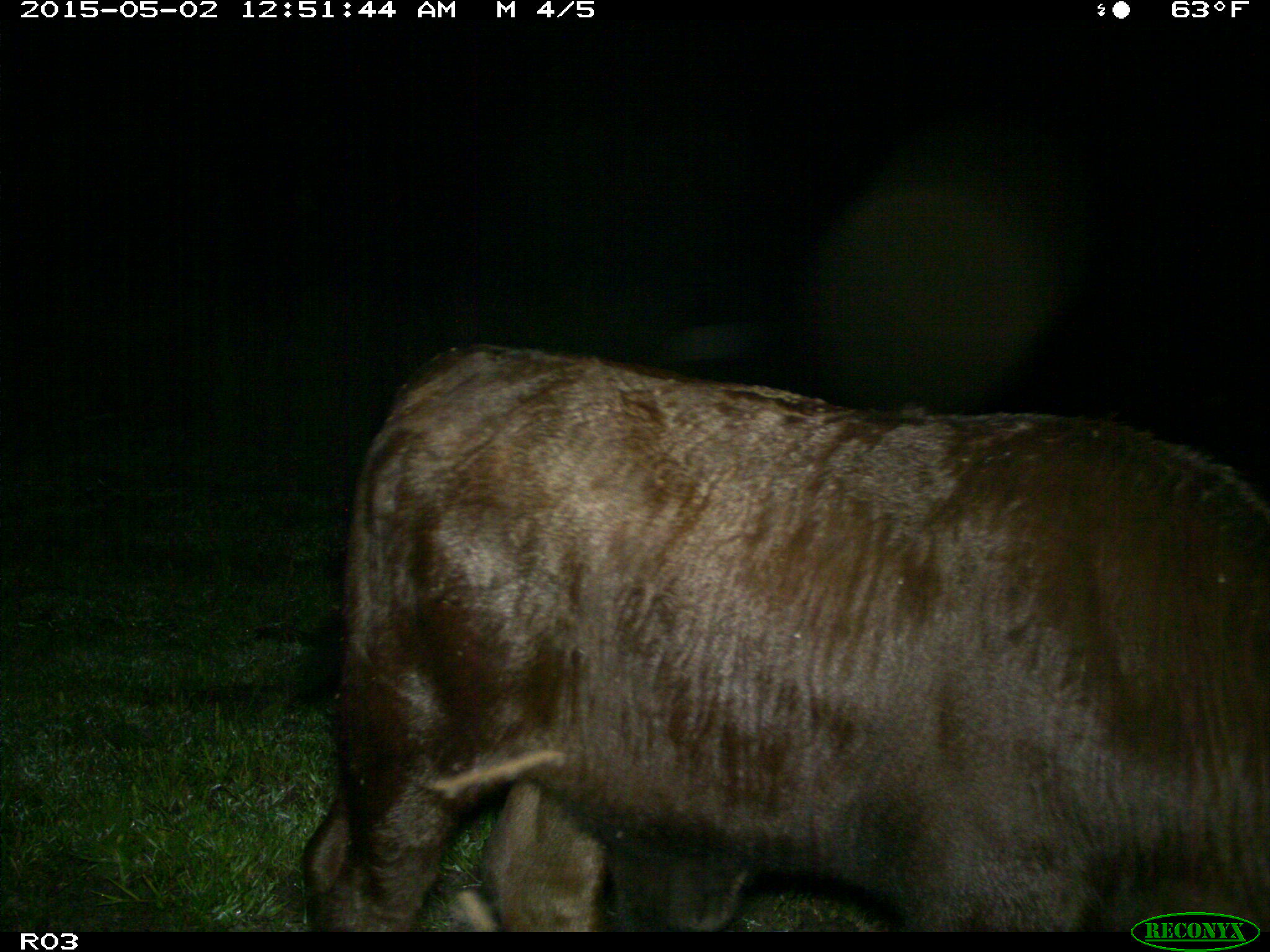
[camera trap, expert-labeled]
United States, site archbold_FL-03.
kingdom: Animalia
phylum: Chordata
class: Mammalia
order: Artiodactyla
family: Bovidae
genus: Bos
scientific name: Bos taurus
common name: domestic cow